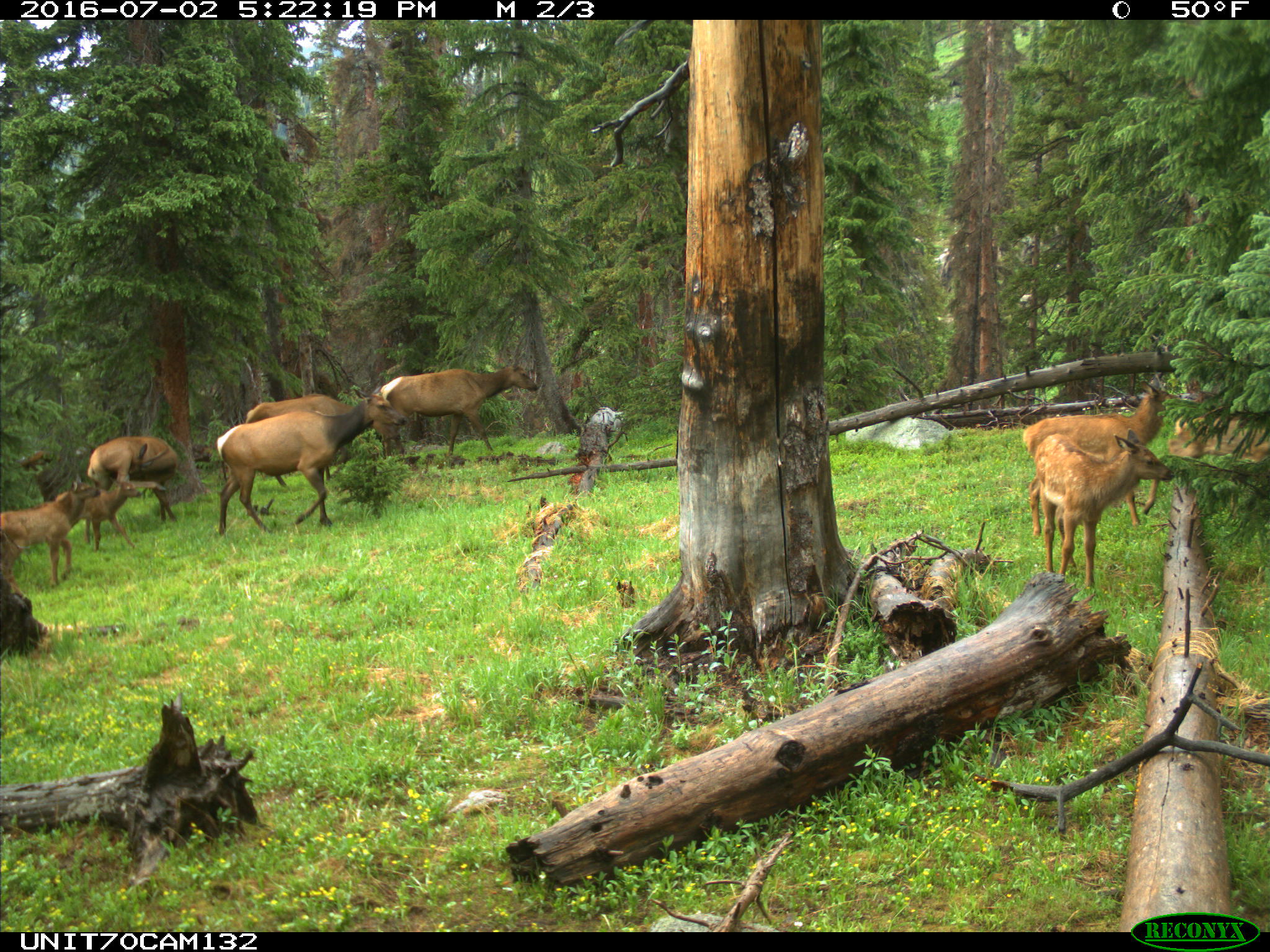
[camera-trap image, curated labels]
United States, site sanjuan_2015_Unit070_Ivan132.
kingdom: Animalia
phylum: Chordata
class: Mammalia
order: Artiodactyla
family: Cervidae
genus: Cervus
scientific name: Cervus elaphus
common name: red deer